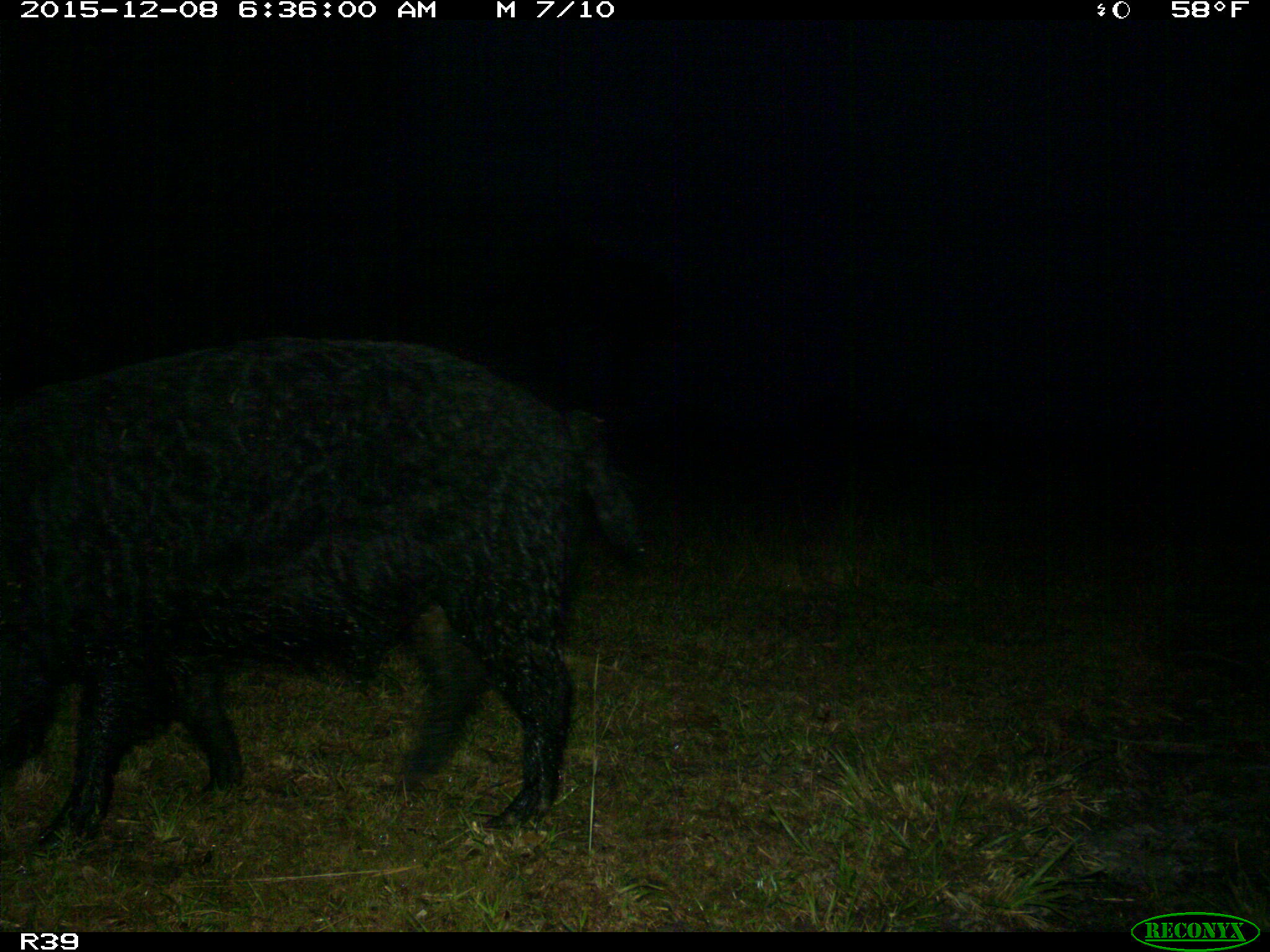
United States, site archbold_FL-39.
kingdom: Animalia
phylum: Chordata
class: Mammalia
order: Artiodactyla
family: Suidae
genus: Sus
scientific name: Sus scrofa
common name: wild boar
Sus scrofa (wild boar).